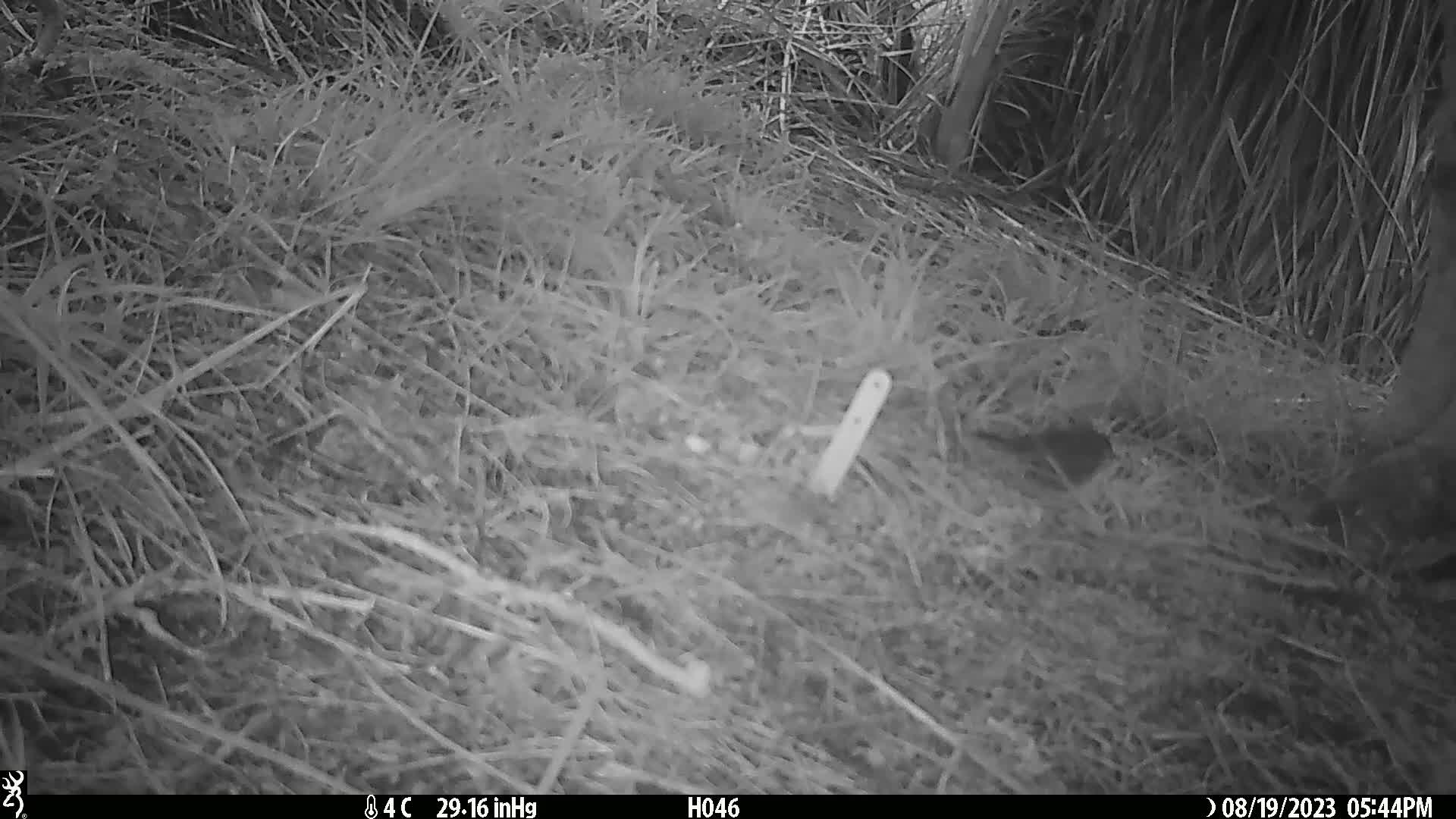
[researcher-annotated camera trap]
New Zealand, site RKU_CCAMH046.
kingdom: Animalia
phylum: Chordata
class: Aves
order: Passeriformes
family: Prunellidae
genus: Prunella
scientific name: Prunella modularis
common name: dunnock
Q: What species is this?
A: Dunnock (Prunella modularis).